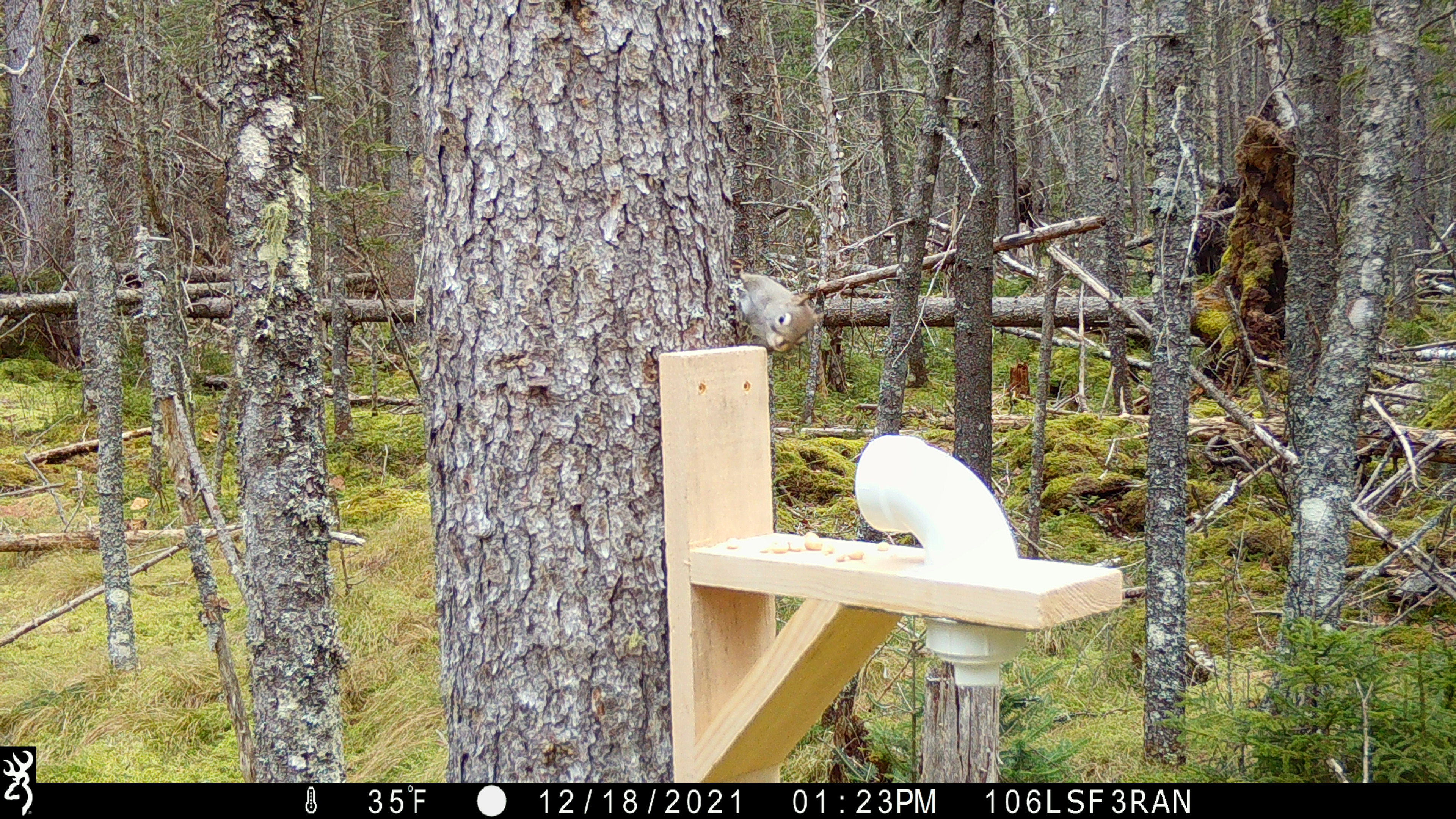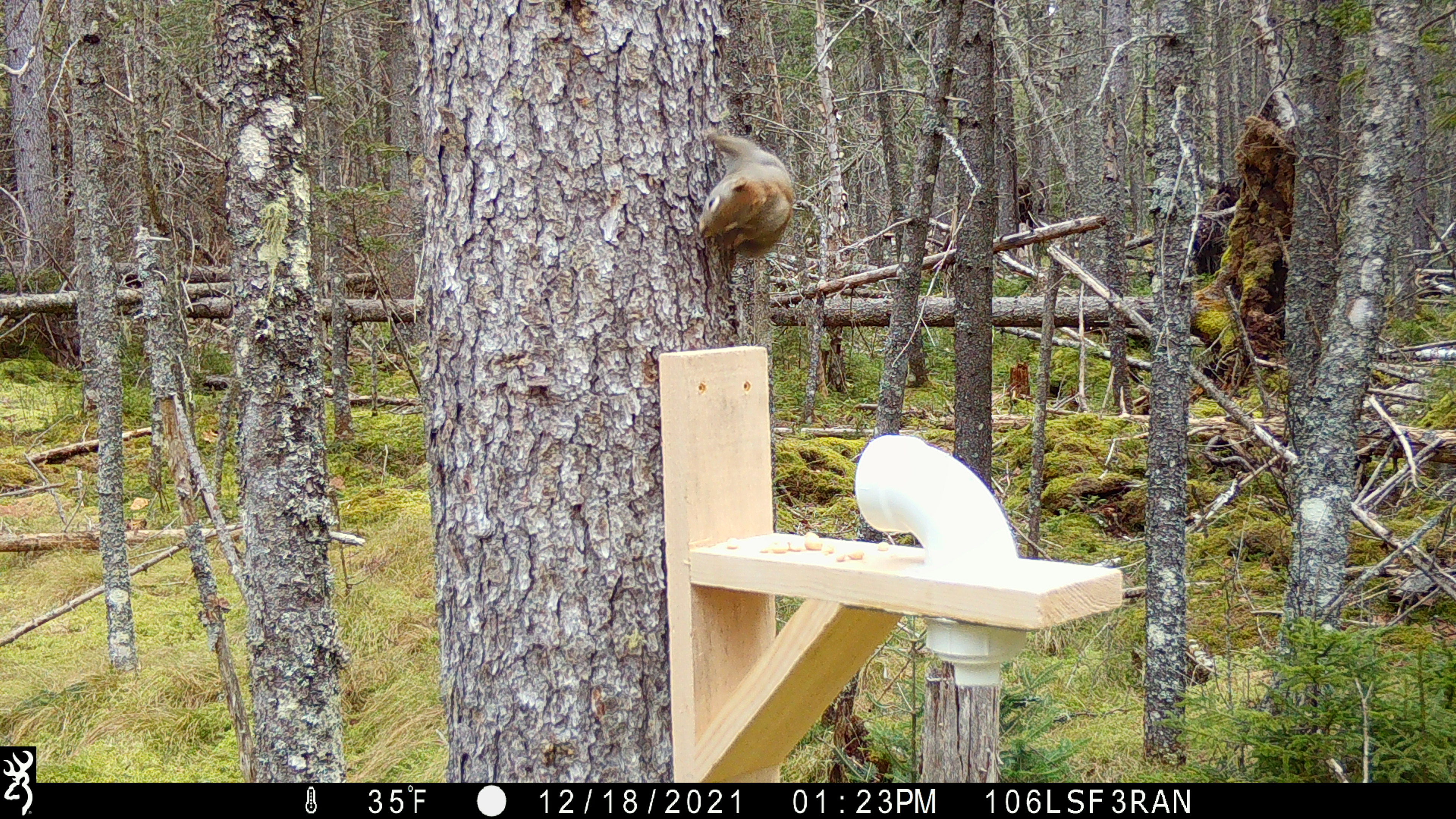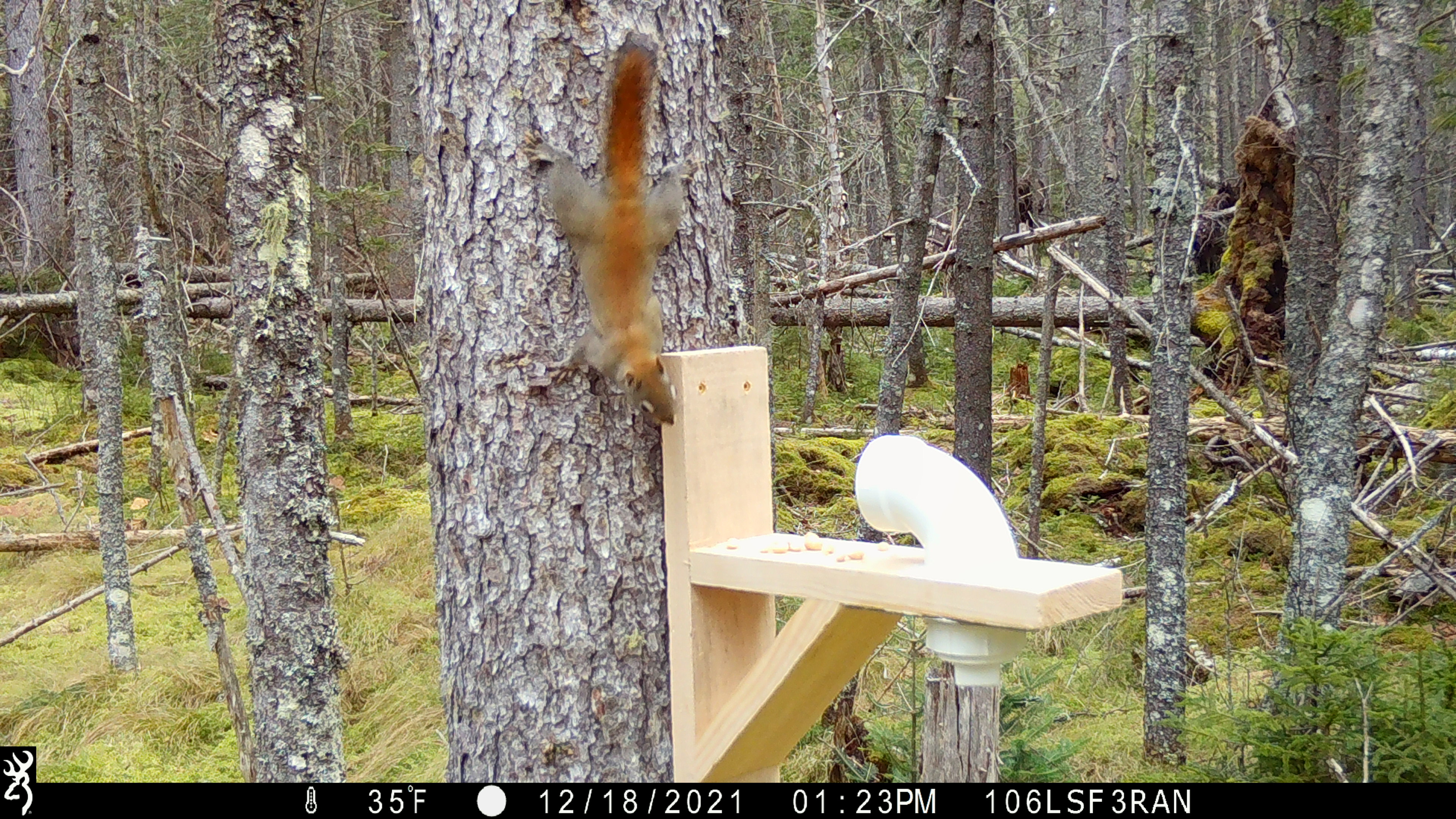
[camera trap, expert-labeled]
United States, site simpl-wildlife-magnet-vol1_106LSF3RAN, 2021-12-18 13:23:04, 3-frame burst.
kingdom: Animalia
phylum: Chordata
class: Mammalia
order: Rodentia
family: Sciuridae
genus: Tamiasciurus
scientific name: Tamiasciurus hudsonicus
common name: red squirrel